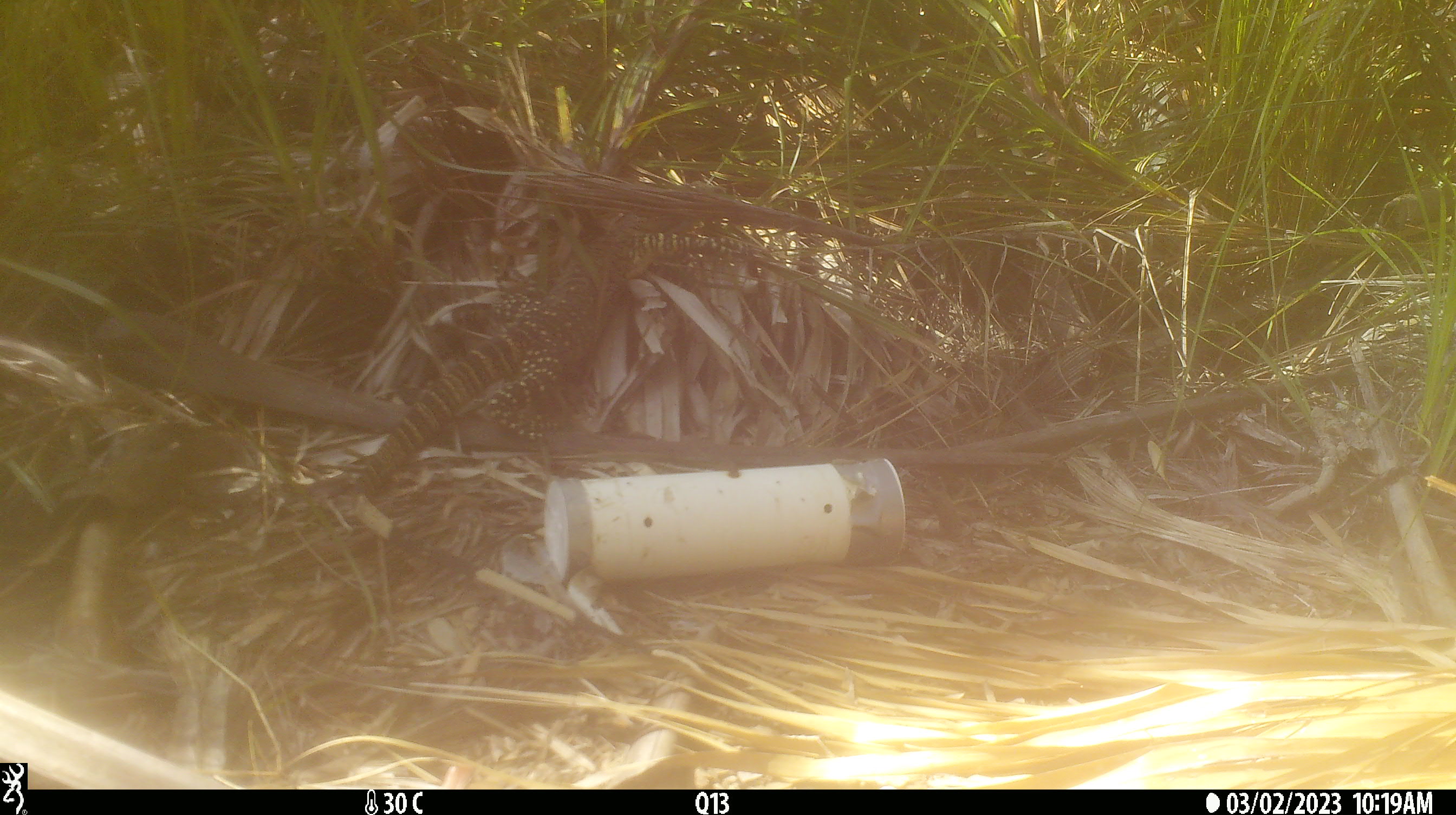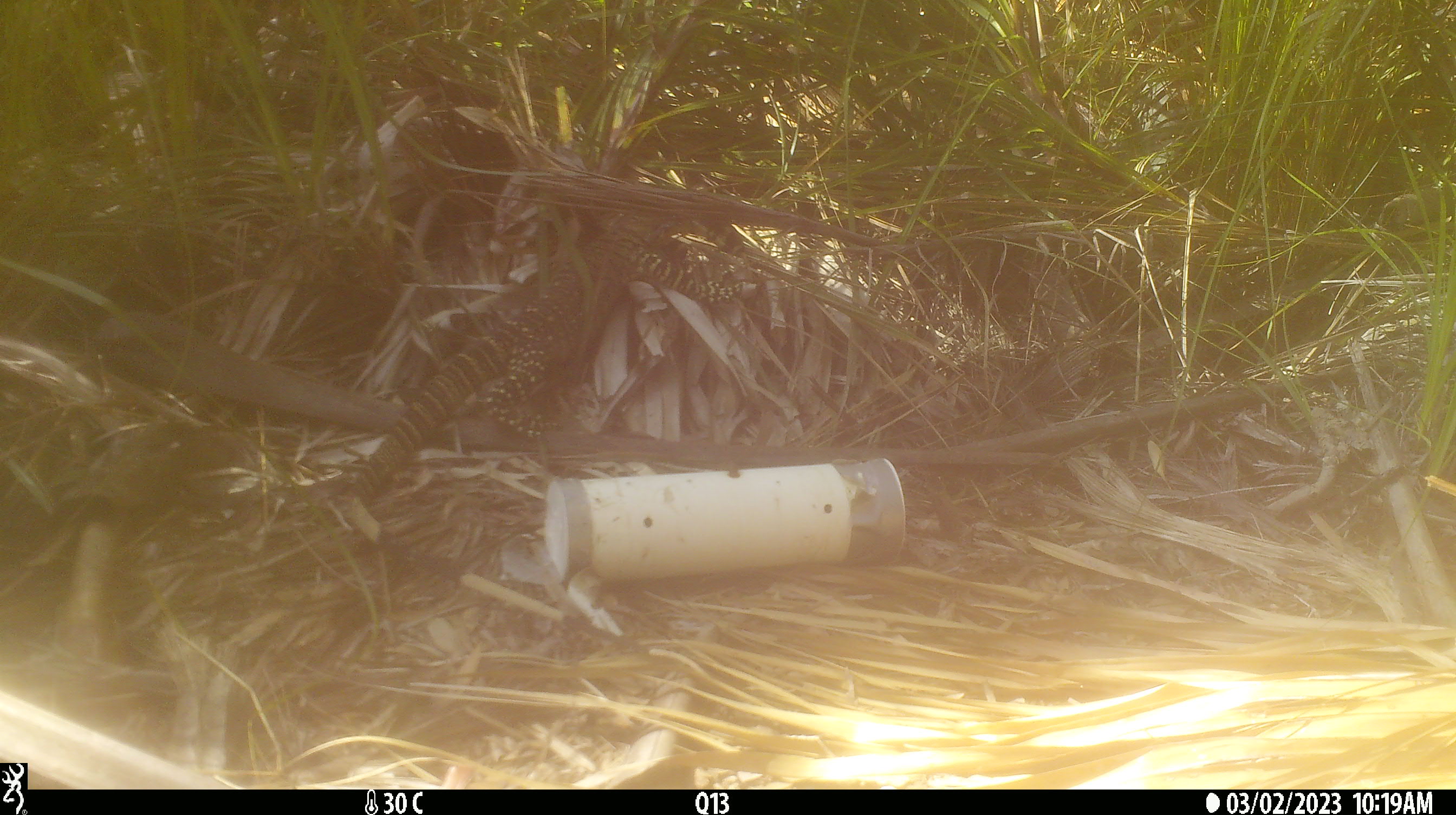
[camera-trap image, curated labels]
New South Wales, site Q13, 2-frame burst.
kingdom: Animalia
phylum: Chordata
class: Reptilia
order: Squamata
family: Varanidae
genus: Varanus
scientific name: Varanus varius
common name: lace monitor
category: goanna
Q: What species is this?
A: Goanna (lace monitor) (Varanus varius).